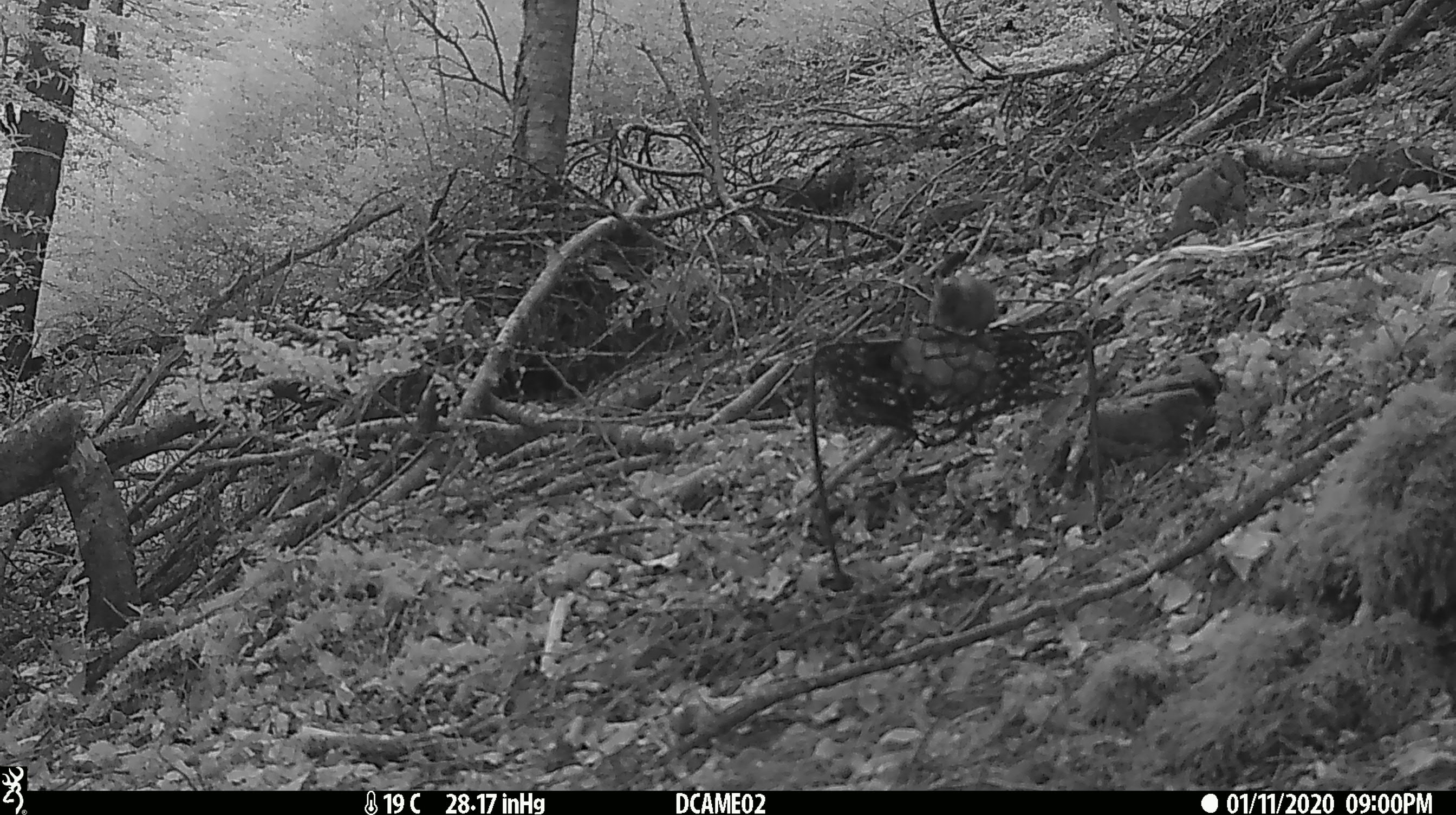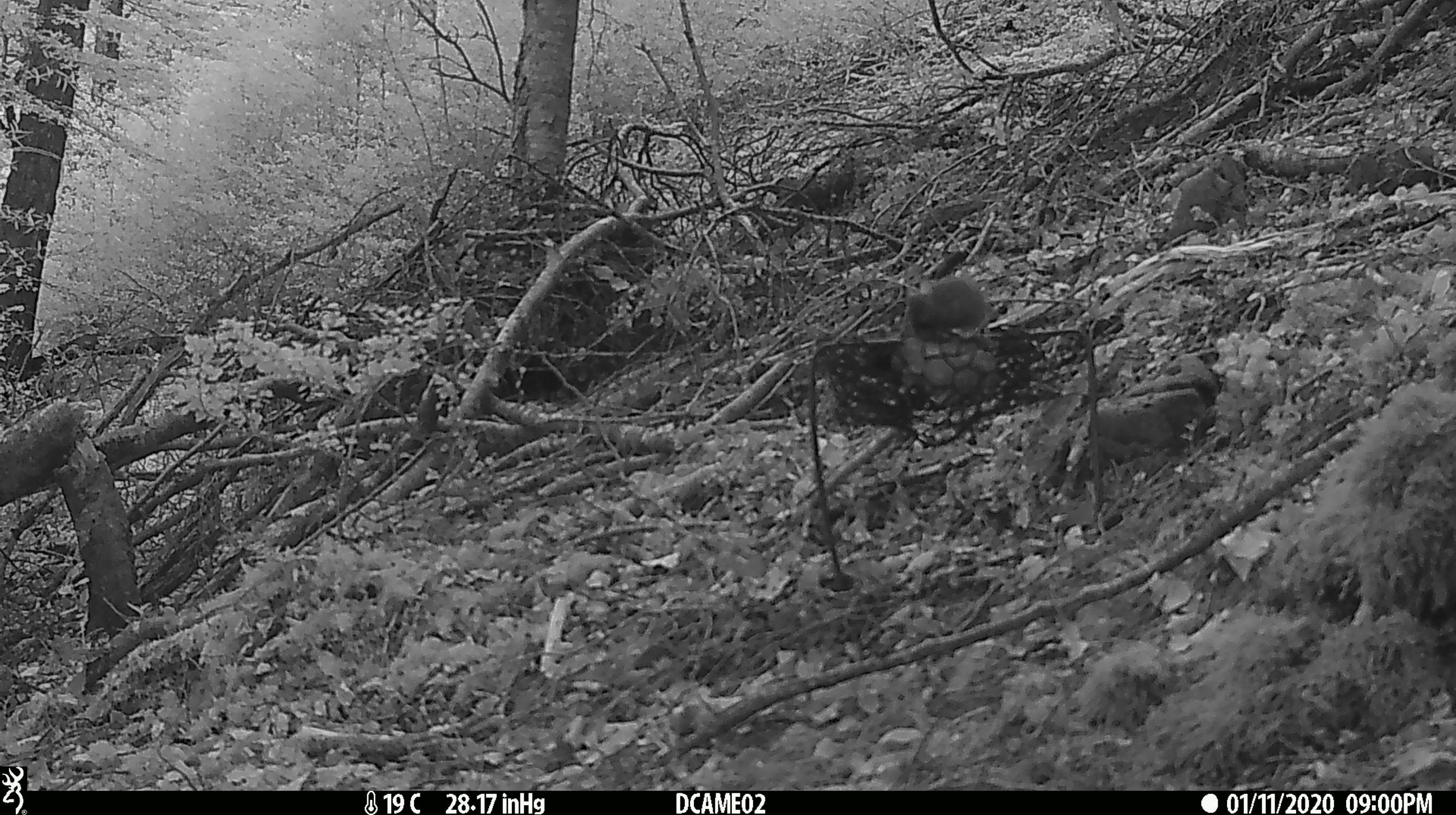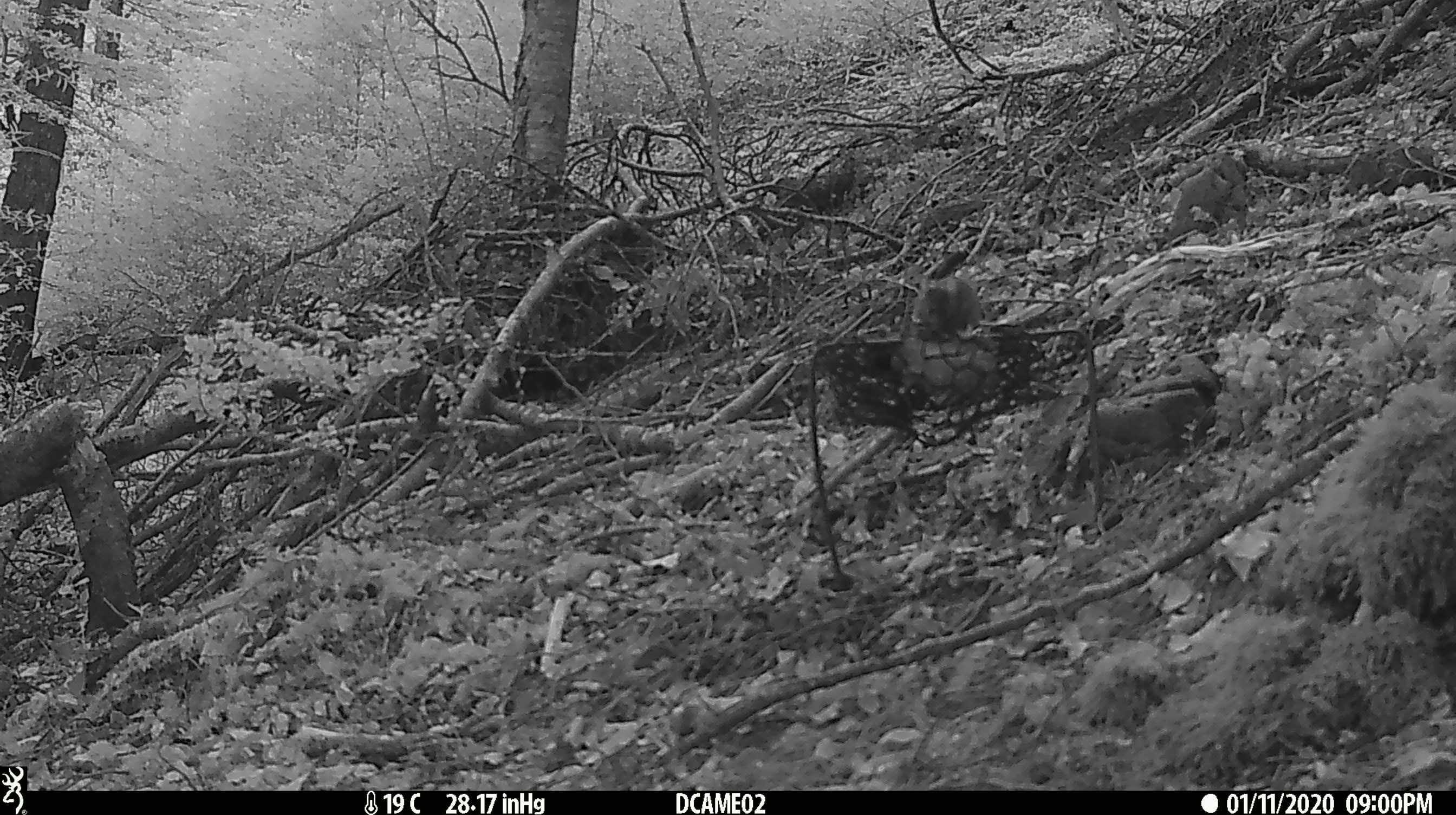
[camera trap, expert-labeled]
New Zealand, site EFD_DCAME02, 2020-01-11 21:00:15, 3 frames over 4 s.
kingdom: Animalia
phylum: Chordata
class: Mammalia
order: Rodentia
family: Muridae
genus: Mus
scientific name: Mus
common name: mouse